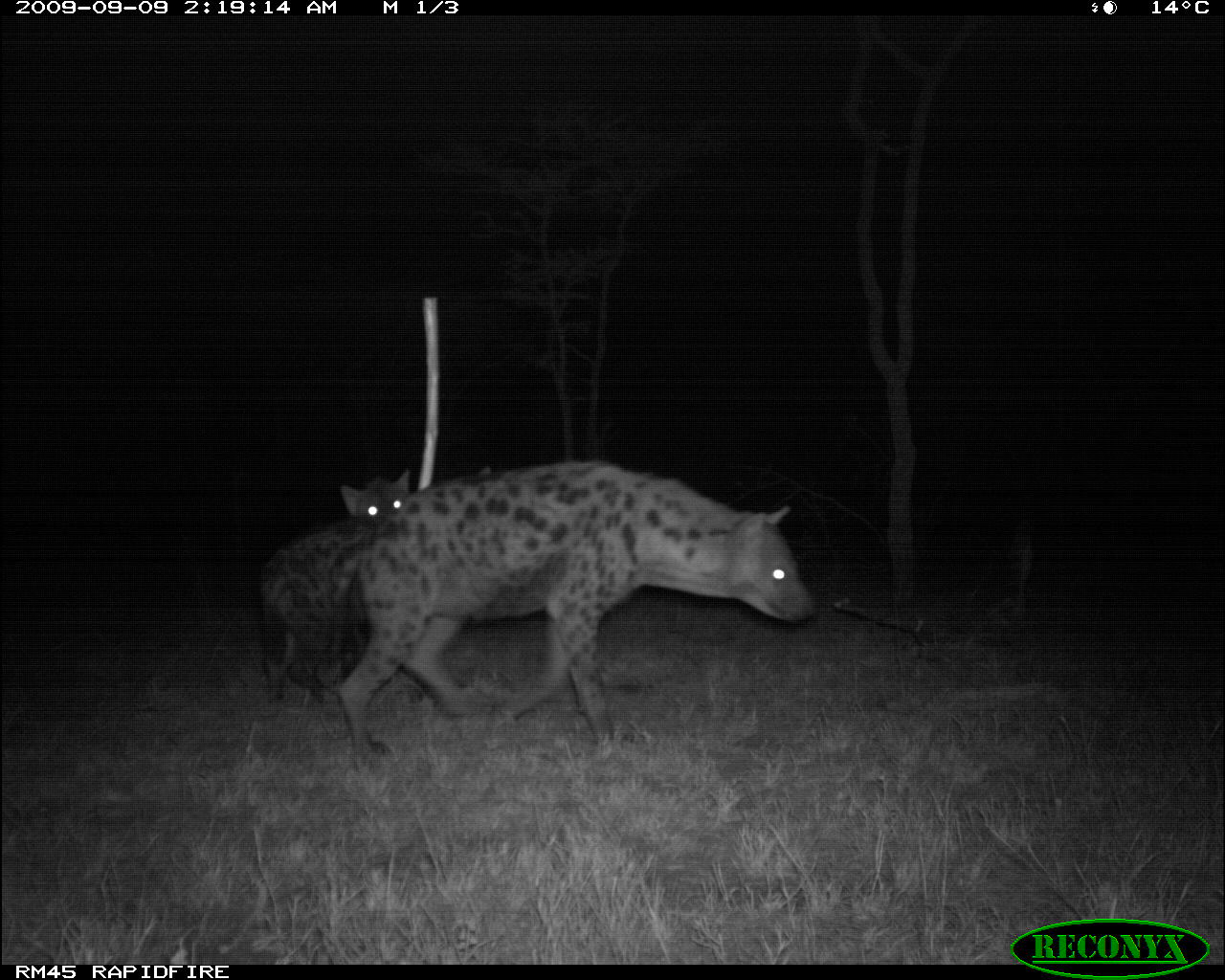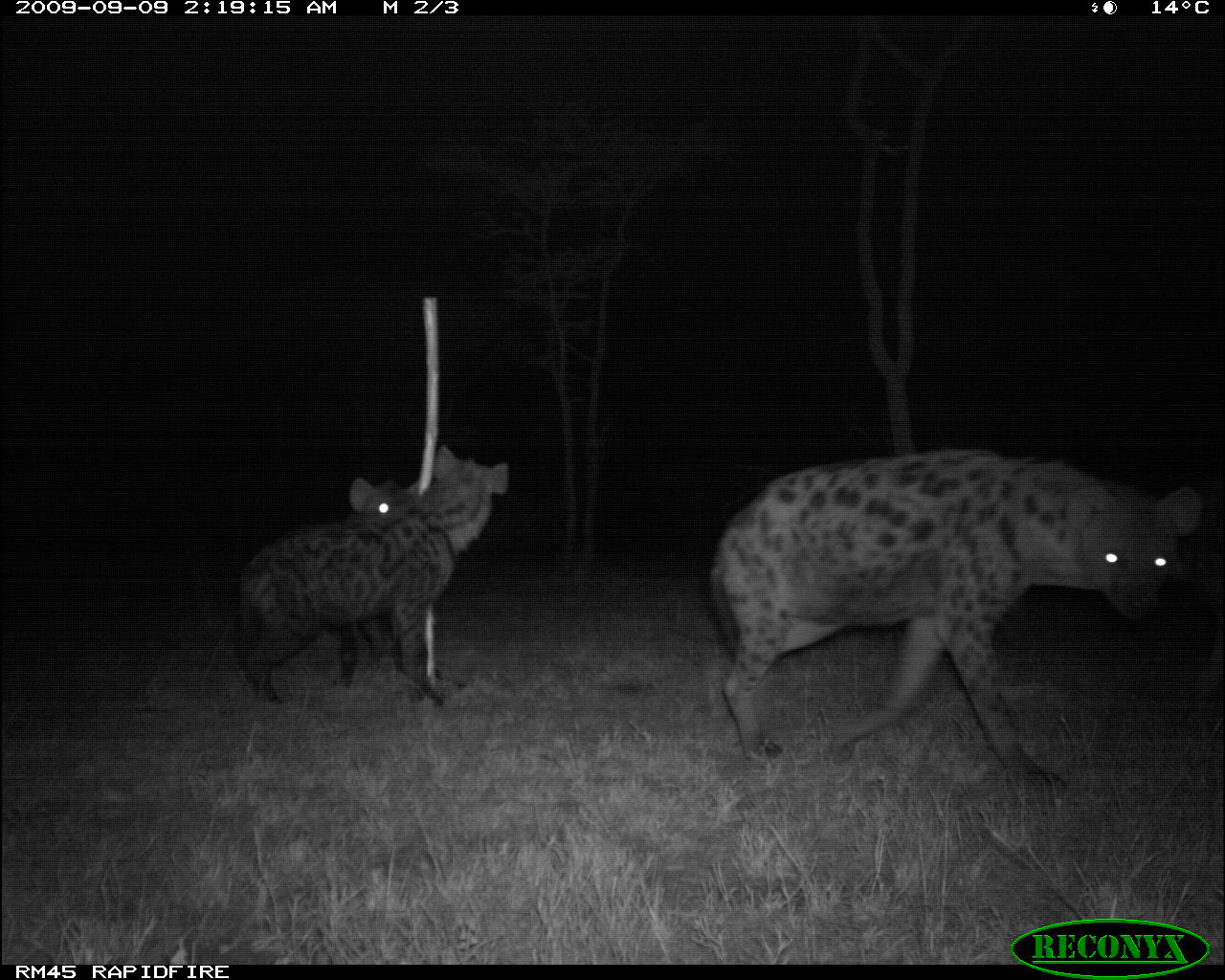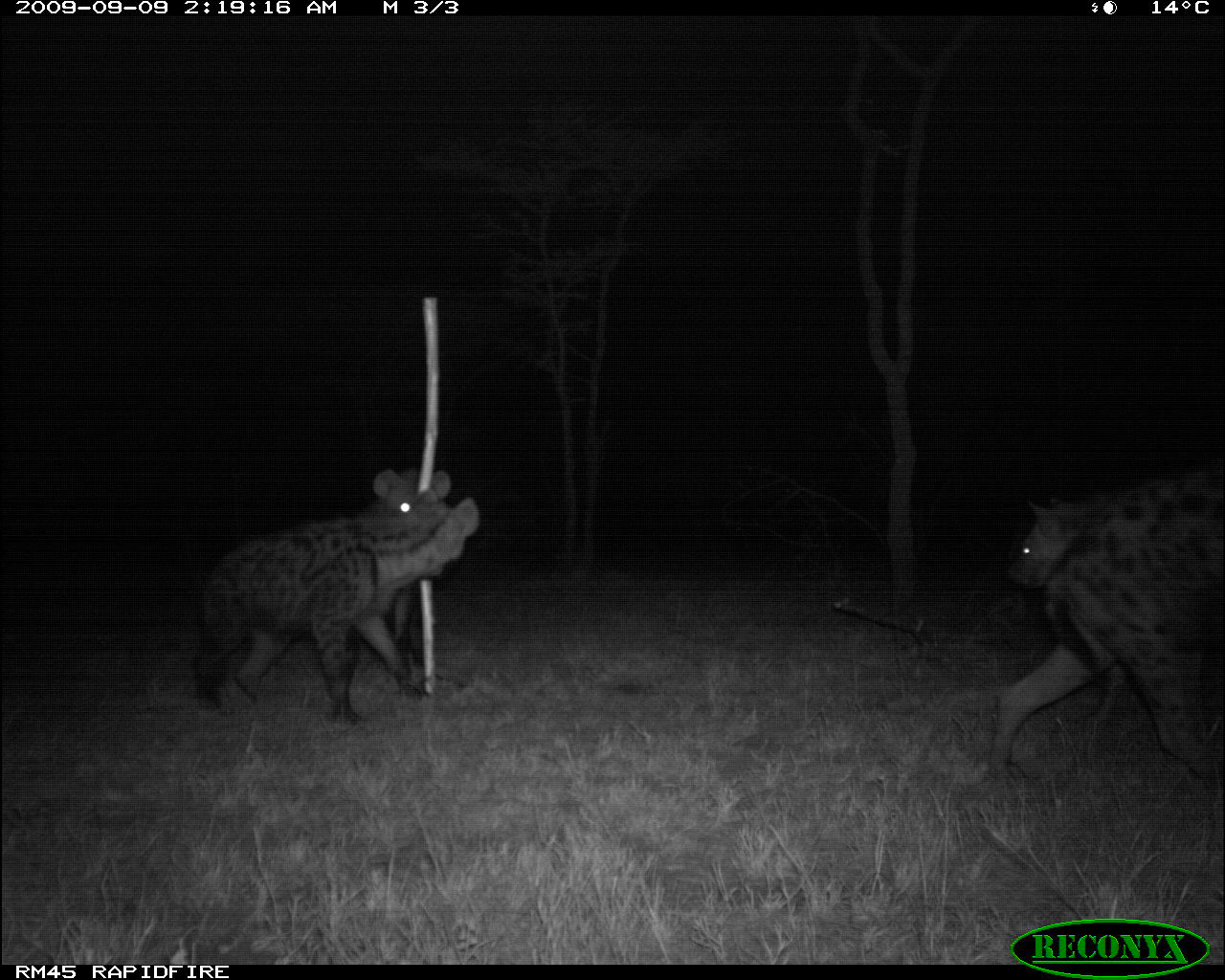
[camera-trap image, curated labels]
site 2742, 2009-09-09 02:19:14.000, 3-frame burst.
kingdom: Animalia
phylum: Chordata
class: Mammalia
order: Carnivora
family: Hyaenidae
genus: Crocuta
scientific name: Crocuta crocuta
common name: spotted hyena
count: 2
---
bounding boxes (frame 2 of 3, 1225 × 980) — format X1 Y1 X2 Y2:
crocuta crocuta: 705 443 1199 789; 230 440 510 707; 341 478 420 688